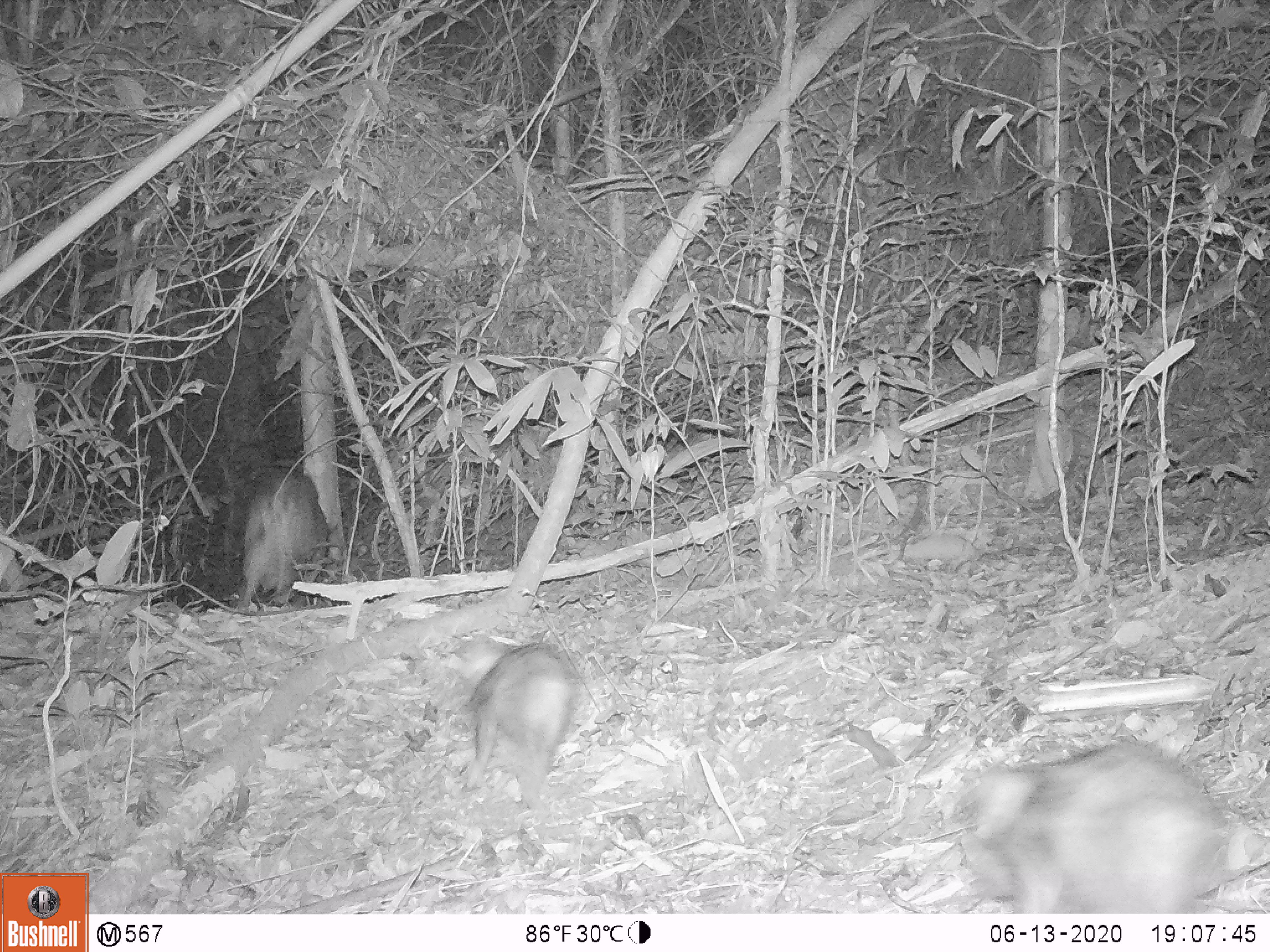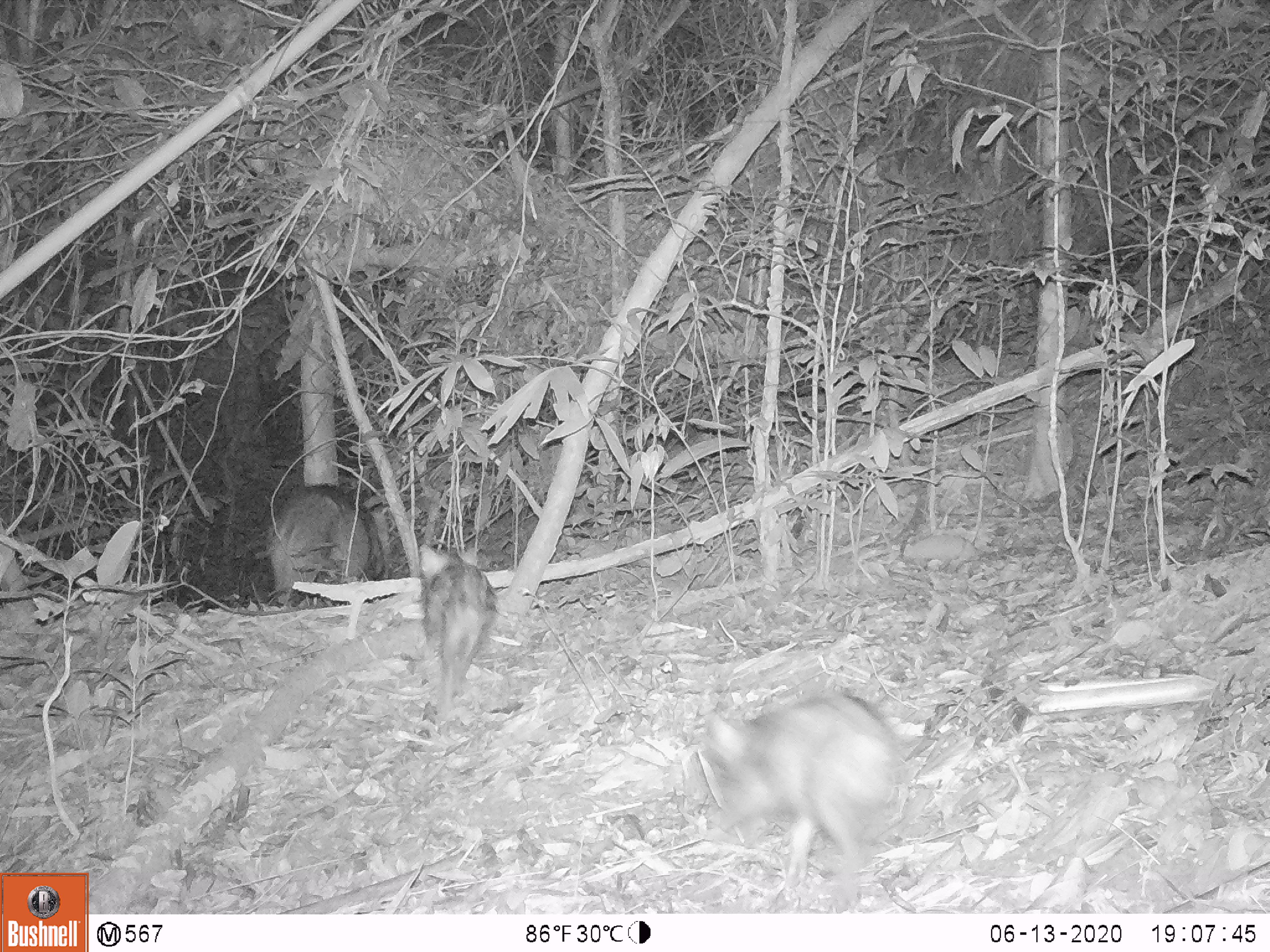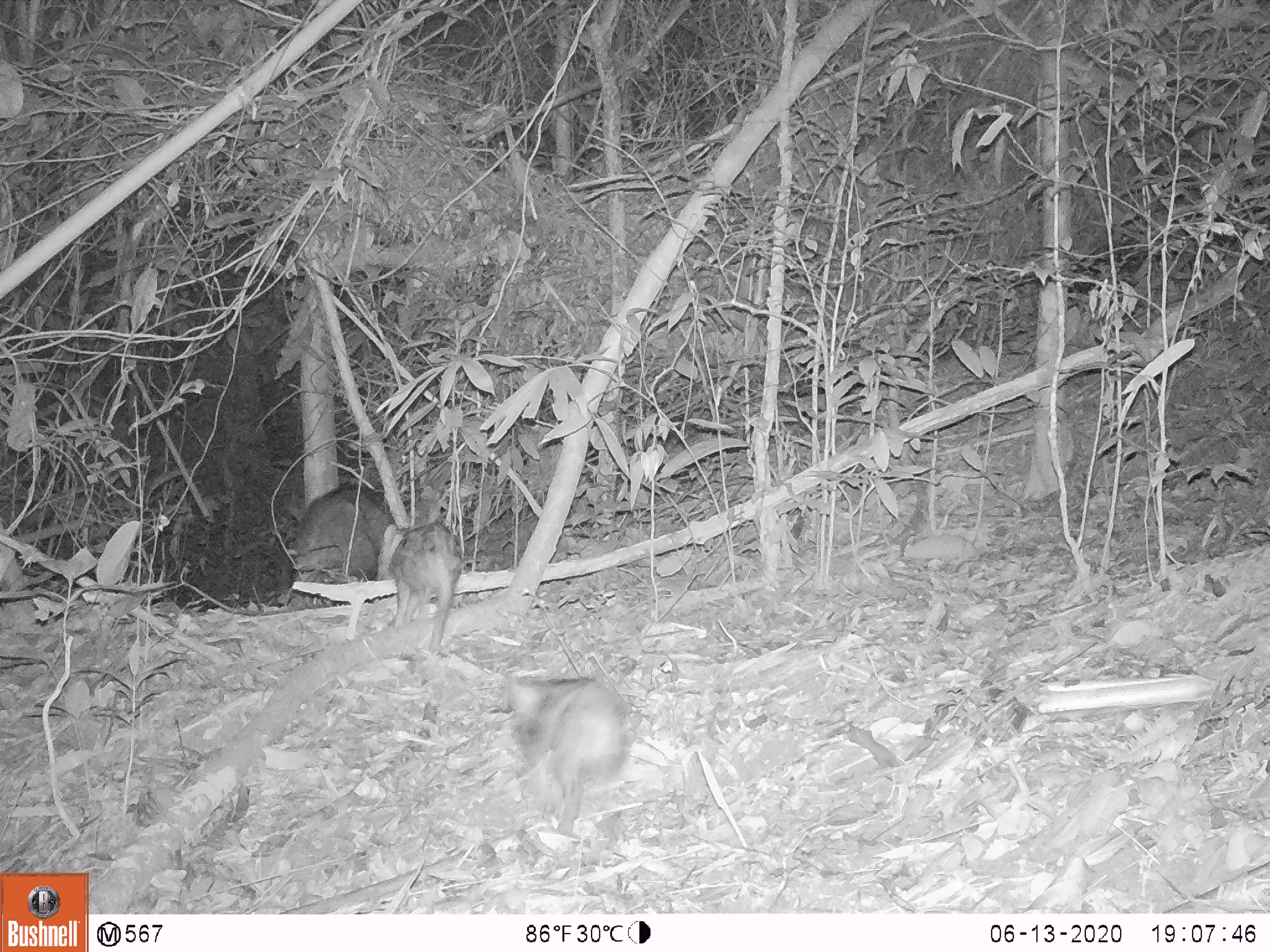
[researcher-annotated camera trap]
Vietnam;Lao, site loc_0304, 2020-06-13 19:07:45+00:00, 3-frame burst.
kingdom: Animalia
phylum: Chordata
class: Mammalia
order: Artiodactyla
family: Suidae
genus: Sus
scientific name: Sus scrofa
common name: eurasian wild pig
Eurasian wild pig (Sus scrofa). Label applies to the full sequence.